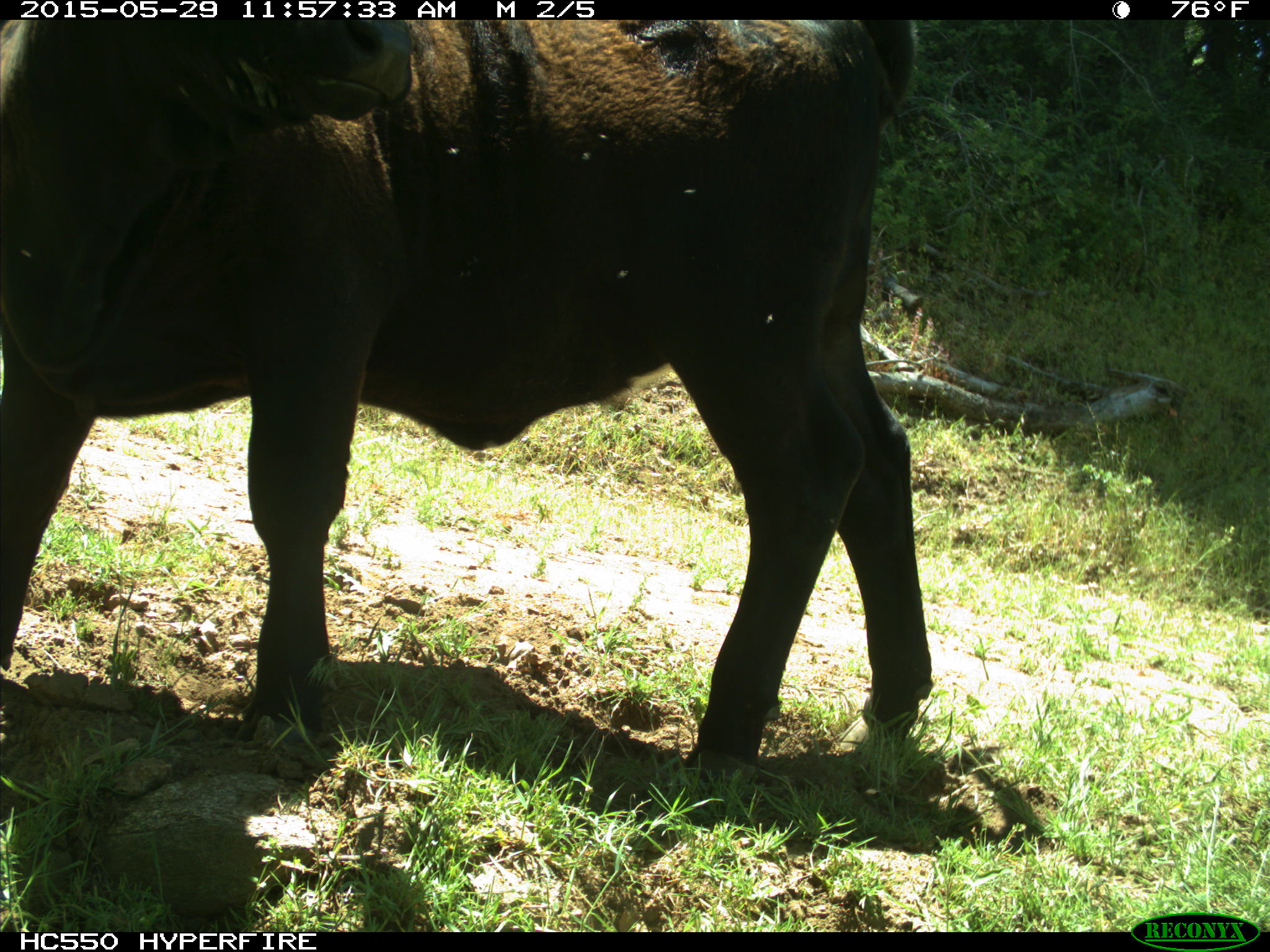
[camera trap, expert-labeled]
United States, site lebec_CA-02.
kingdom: Animalia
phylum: Chordata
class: Mammalia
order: Artiodactyla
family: Bovidae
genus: Bos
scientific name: Bos taurus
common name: domestic cow